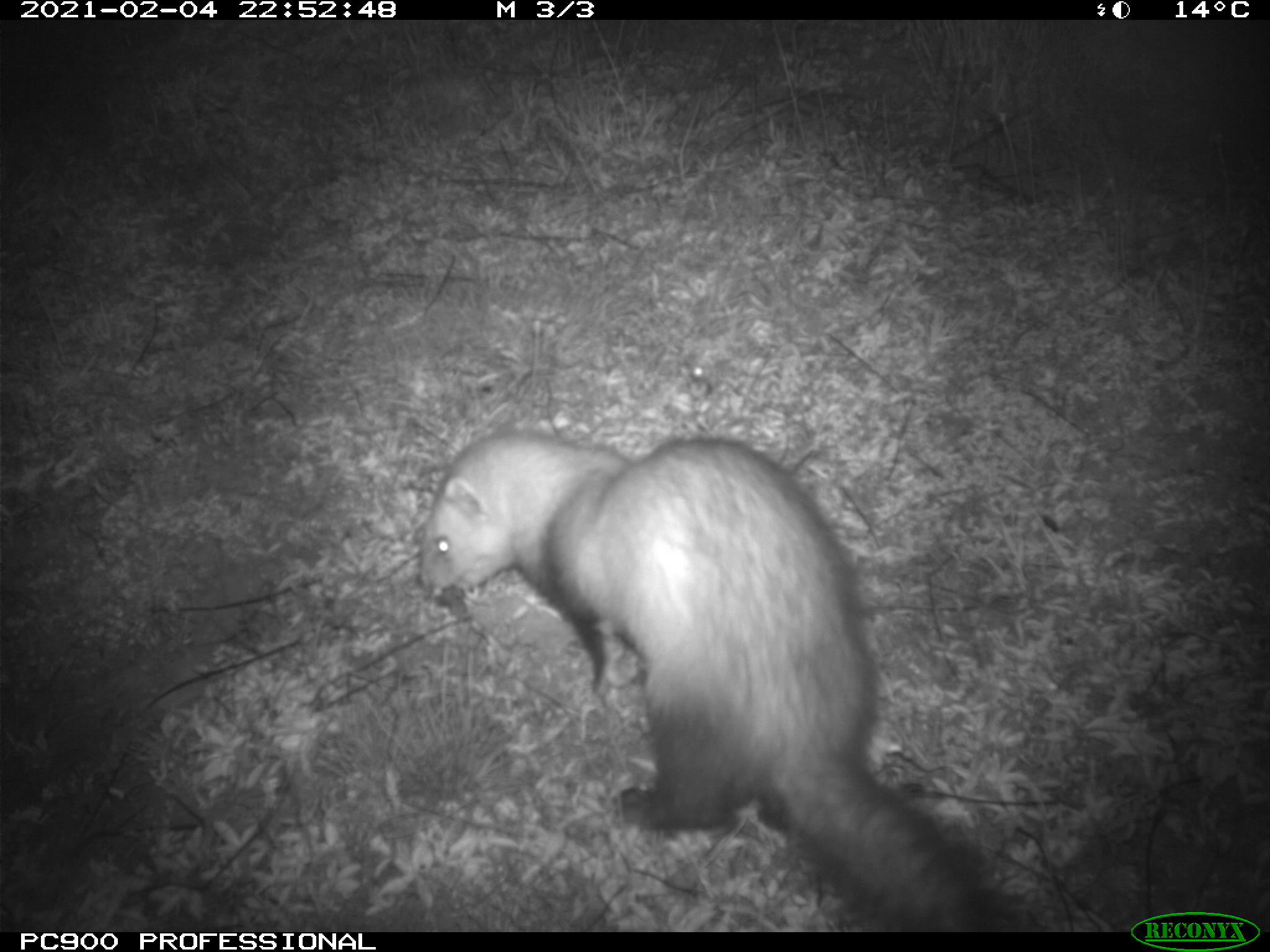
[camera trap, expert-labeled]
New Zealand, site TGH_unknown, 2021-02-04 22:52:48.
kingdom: Animalia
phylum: Chordata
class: Mammalia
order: Carnivora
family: Mustelidae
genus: Mustela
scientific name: Mustela furo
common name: ferret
Ferret (Mustela furo).